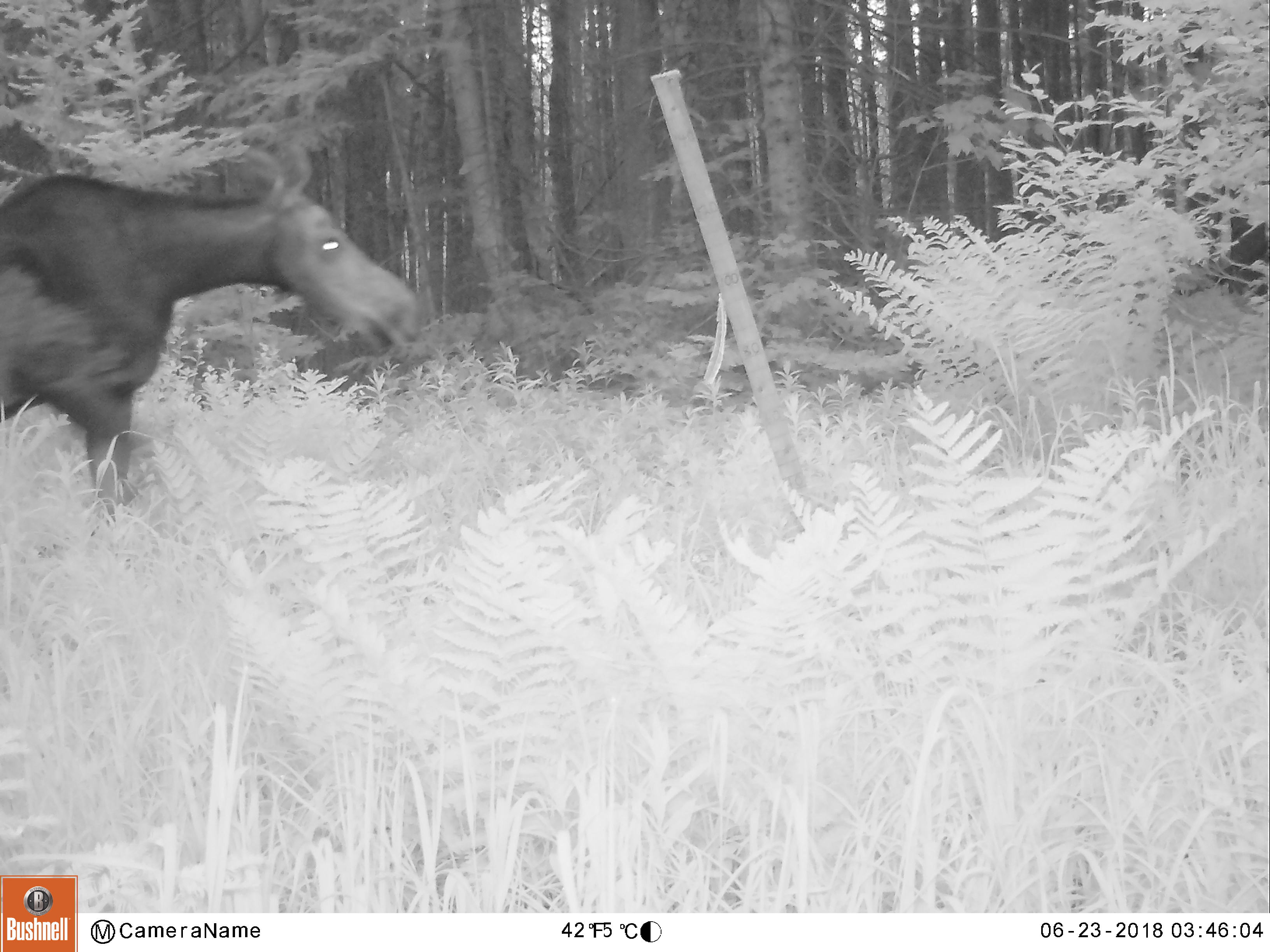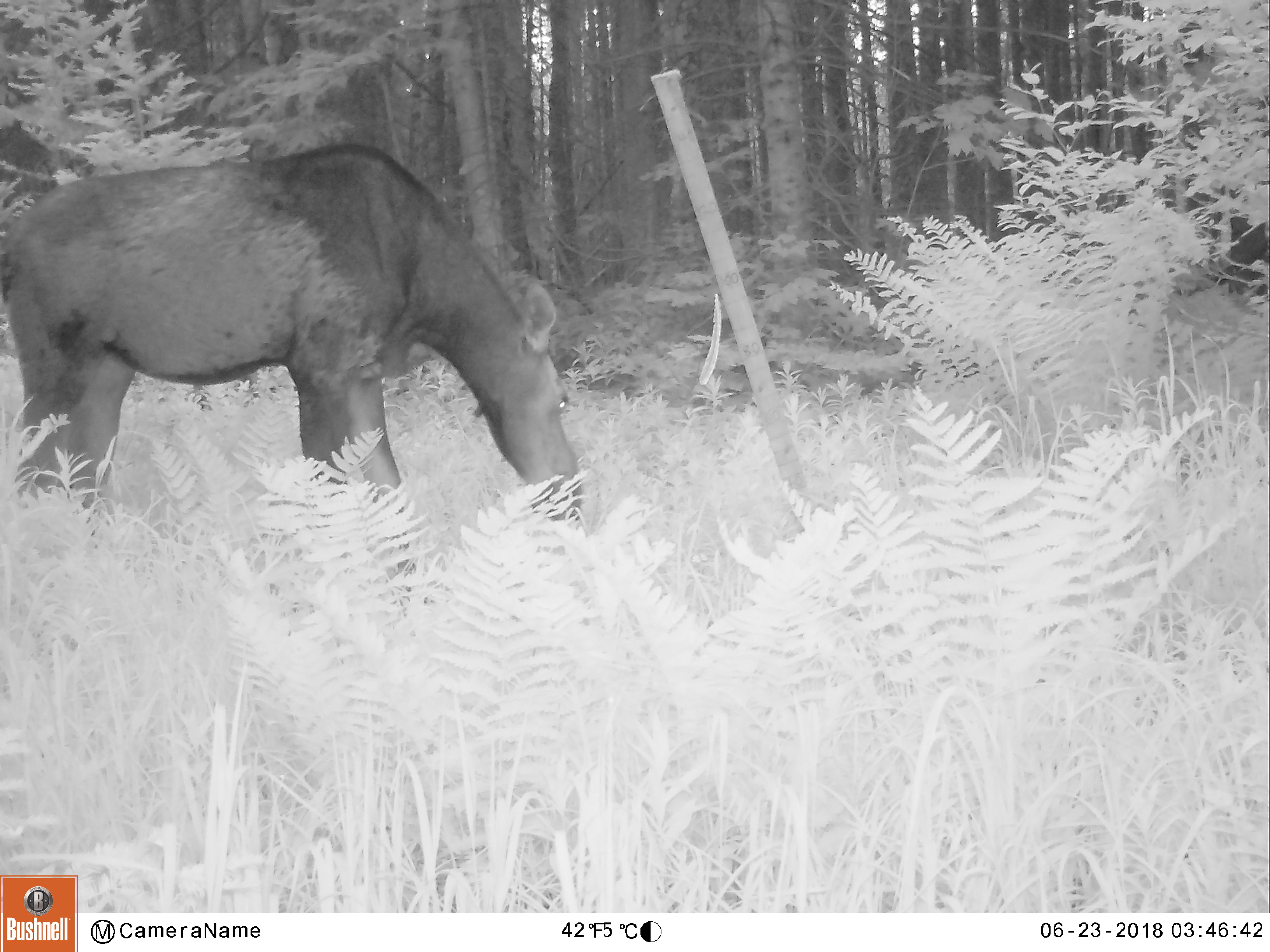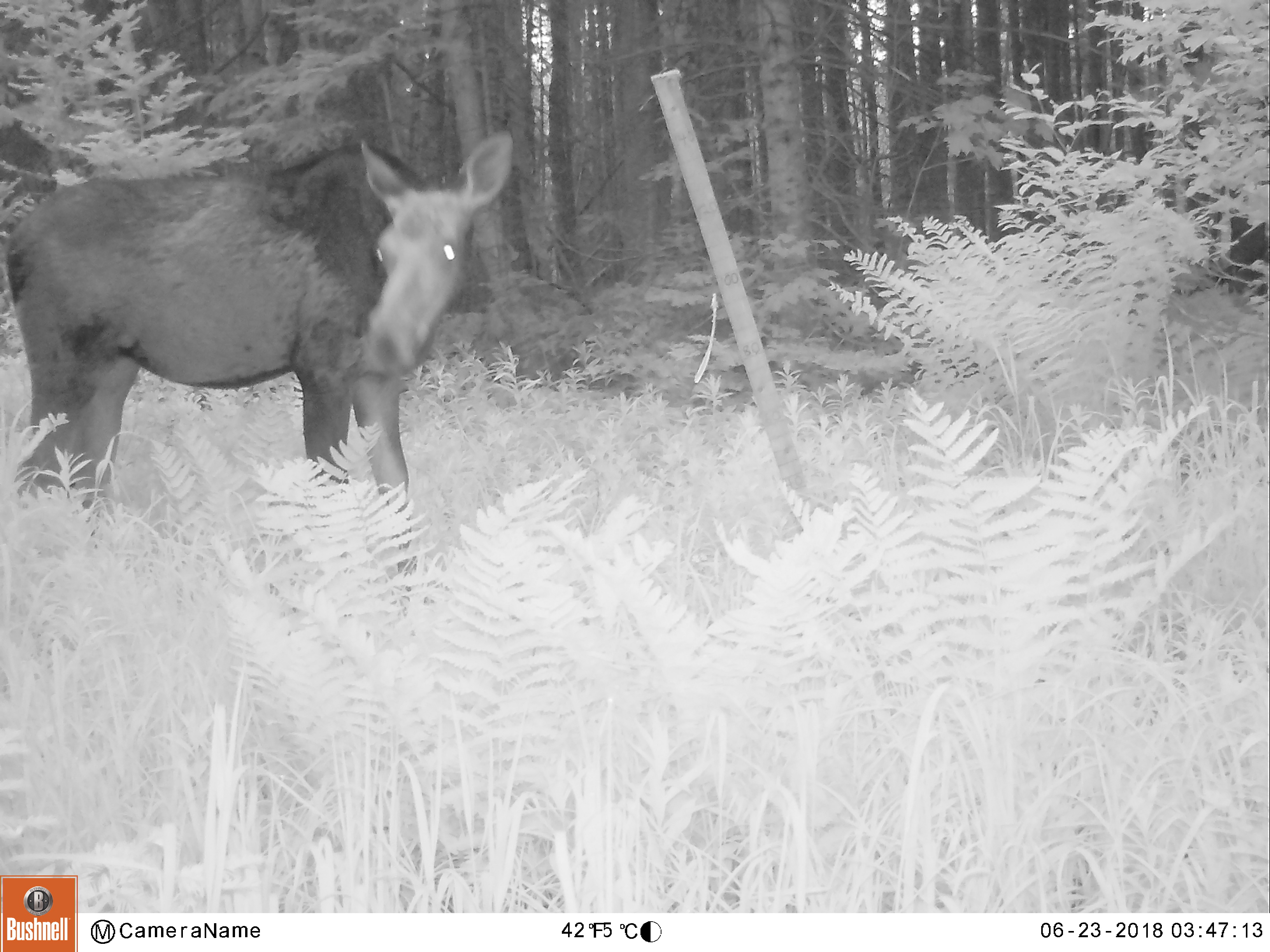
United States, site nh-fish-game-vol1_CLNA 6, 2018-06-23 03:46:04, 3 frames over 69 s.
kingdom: Animalia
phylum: Chordata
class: Mammalia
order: Artiodactyla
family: Cervidae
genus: Alces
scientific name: Alces alces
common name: moose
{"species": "moose (Alces alces)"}